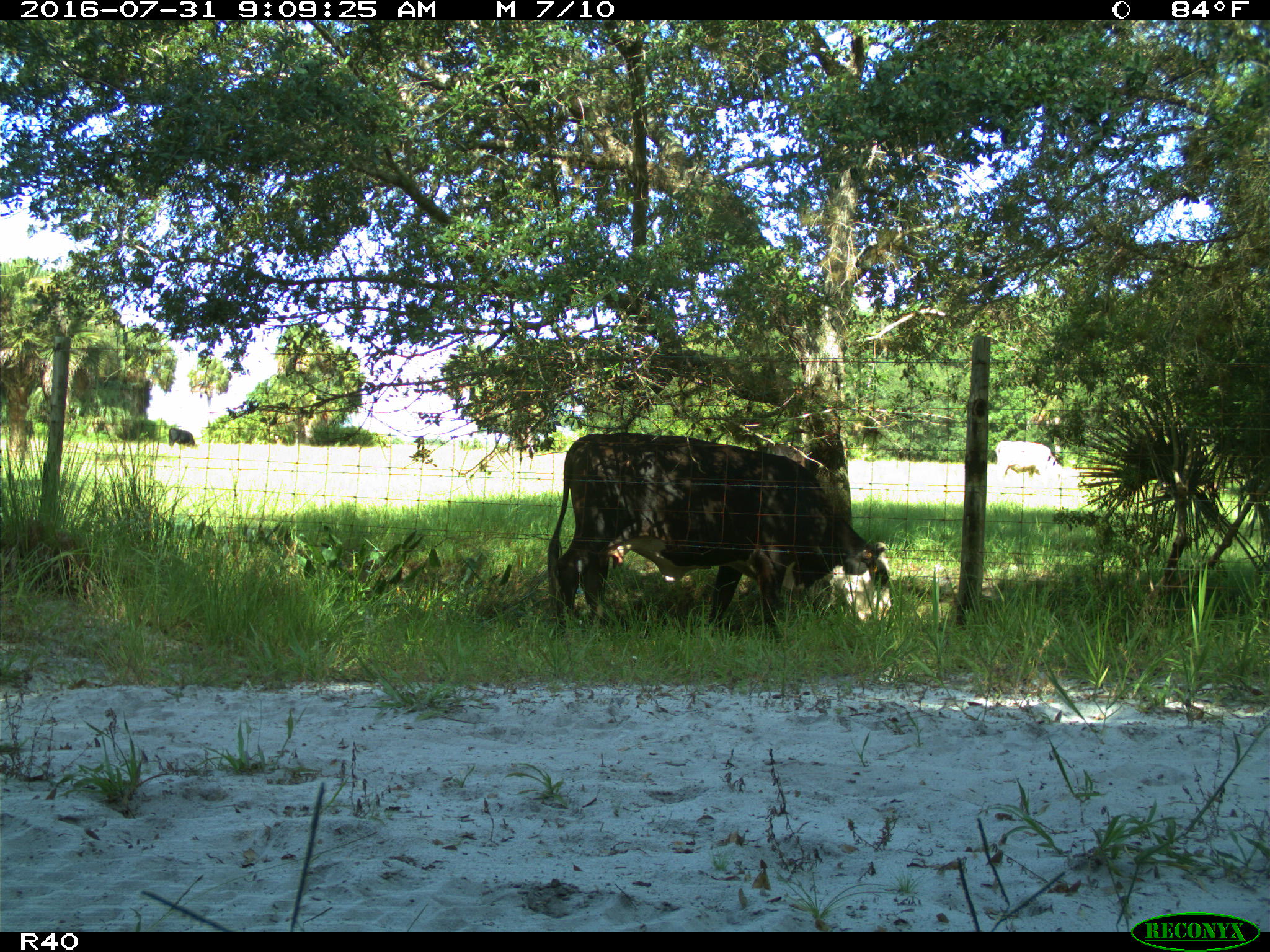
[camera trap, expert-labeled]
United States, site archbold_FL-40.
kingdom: Animalia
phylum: Chordata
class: Mammalia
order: Artiodactyla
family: Bovidae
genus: Bos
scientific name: Bos taurus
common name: domestic cow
Bos taurus (domestic cow).